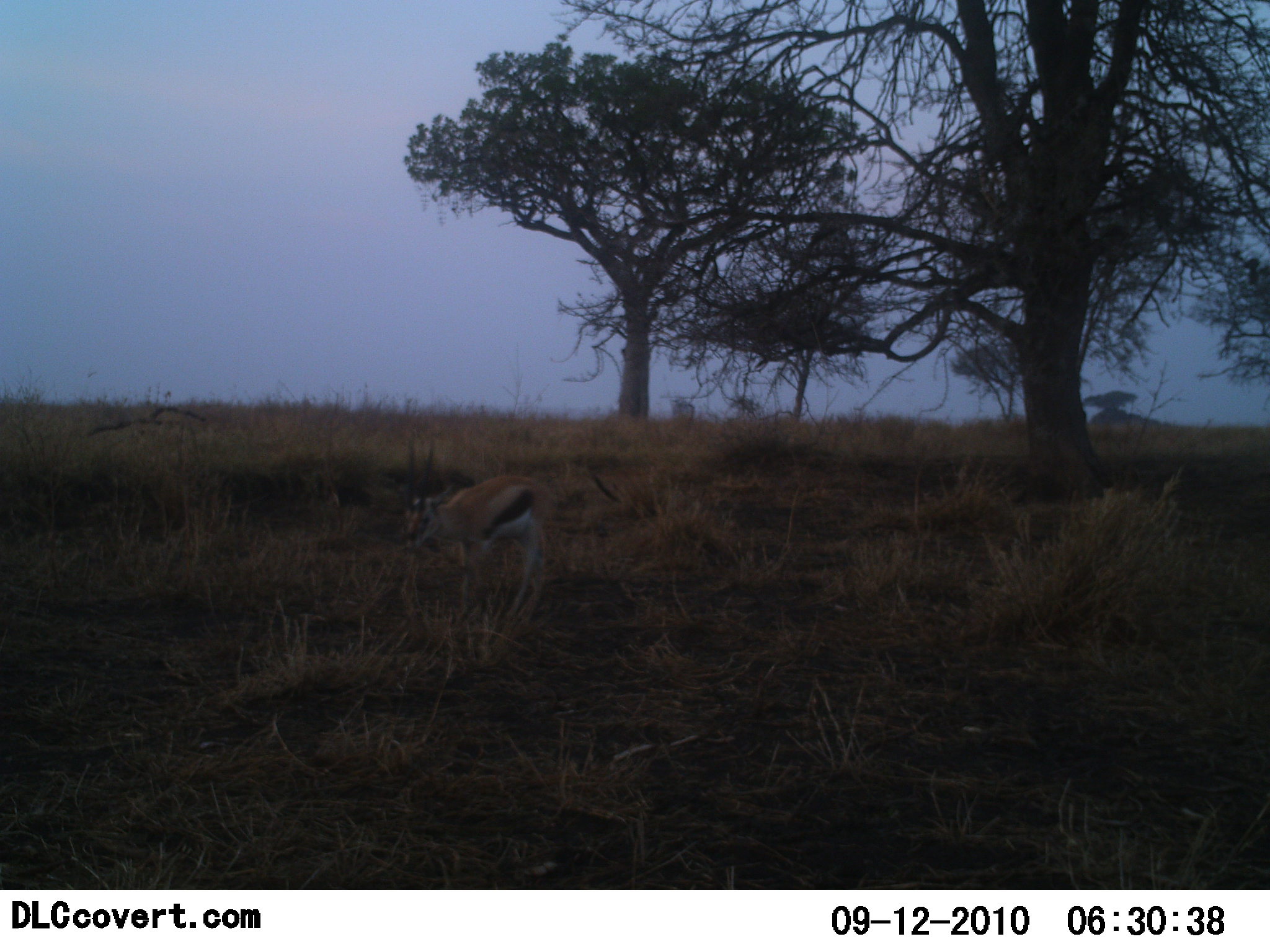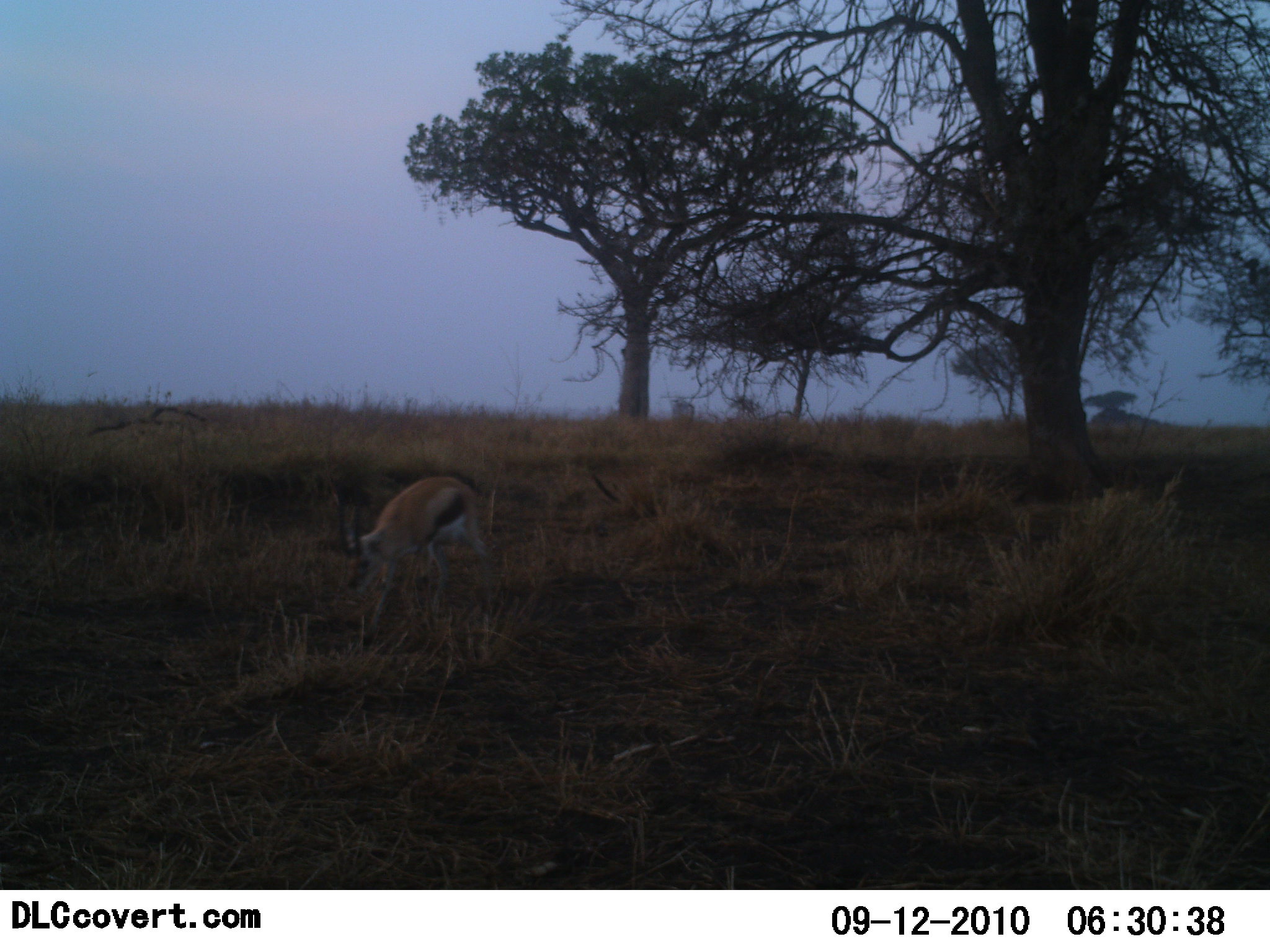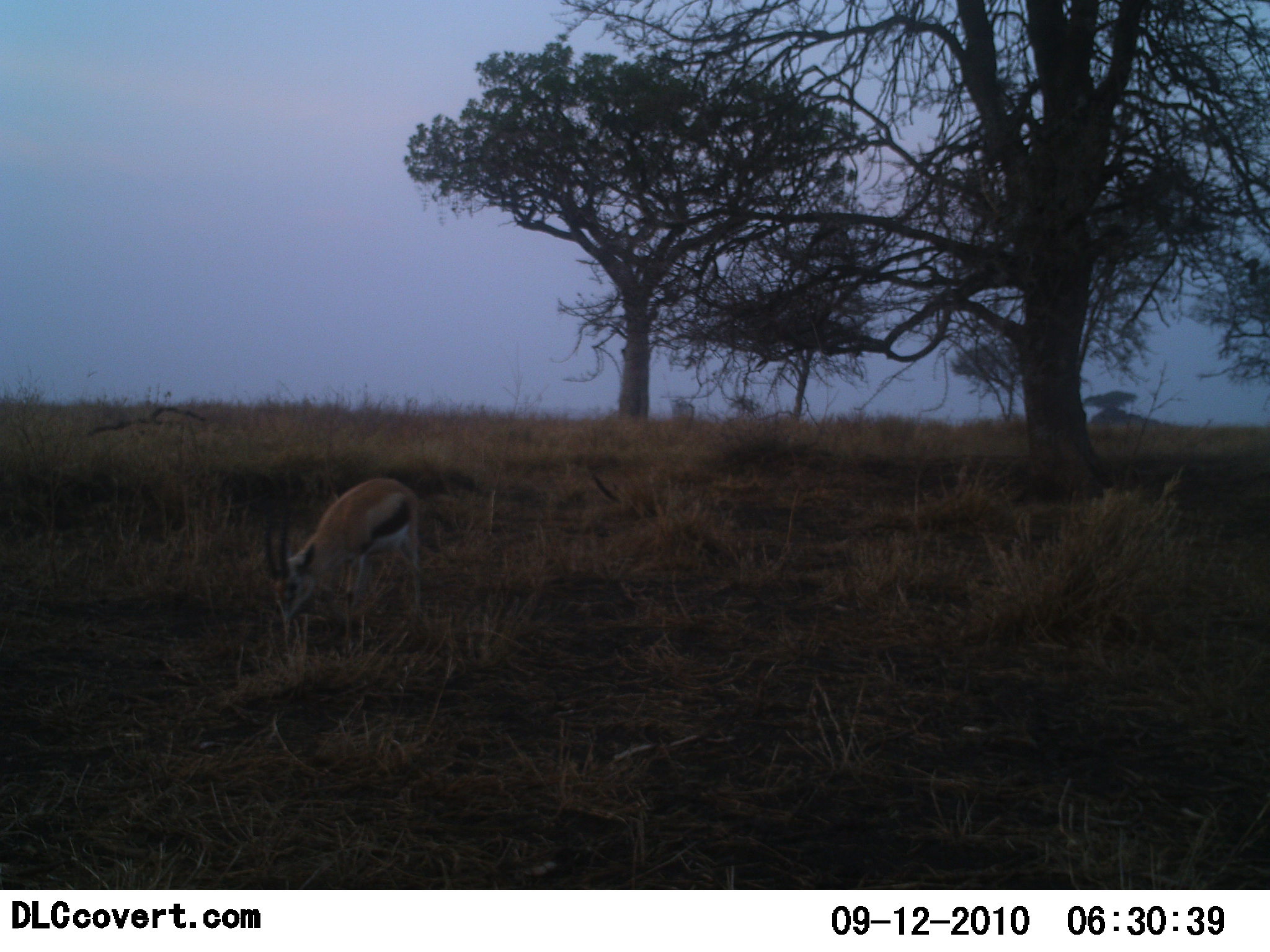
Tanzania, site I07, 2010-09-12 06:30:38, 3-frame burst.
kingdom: Animalia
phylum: Chordata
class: Mammalia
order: Artiodactyla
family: Bovidae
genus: Eudorcas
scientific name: Eudorcas thomsonii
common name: thomson's gazelle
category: gazellethomsons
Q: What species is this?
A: Gazellethomsons (thomson's gazelle) (Eudorcas thomsonii).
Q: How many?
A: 1.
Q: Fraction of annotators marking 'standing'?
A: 13%.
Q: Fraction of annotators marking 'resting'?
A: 0%.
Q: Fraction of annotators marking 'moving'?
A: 60%.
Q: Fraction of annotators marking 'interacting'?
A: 0%.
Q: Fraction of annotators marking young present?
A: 0%.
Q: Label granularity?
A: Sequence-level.